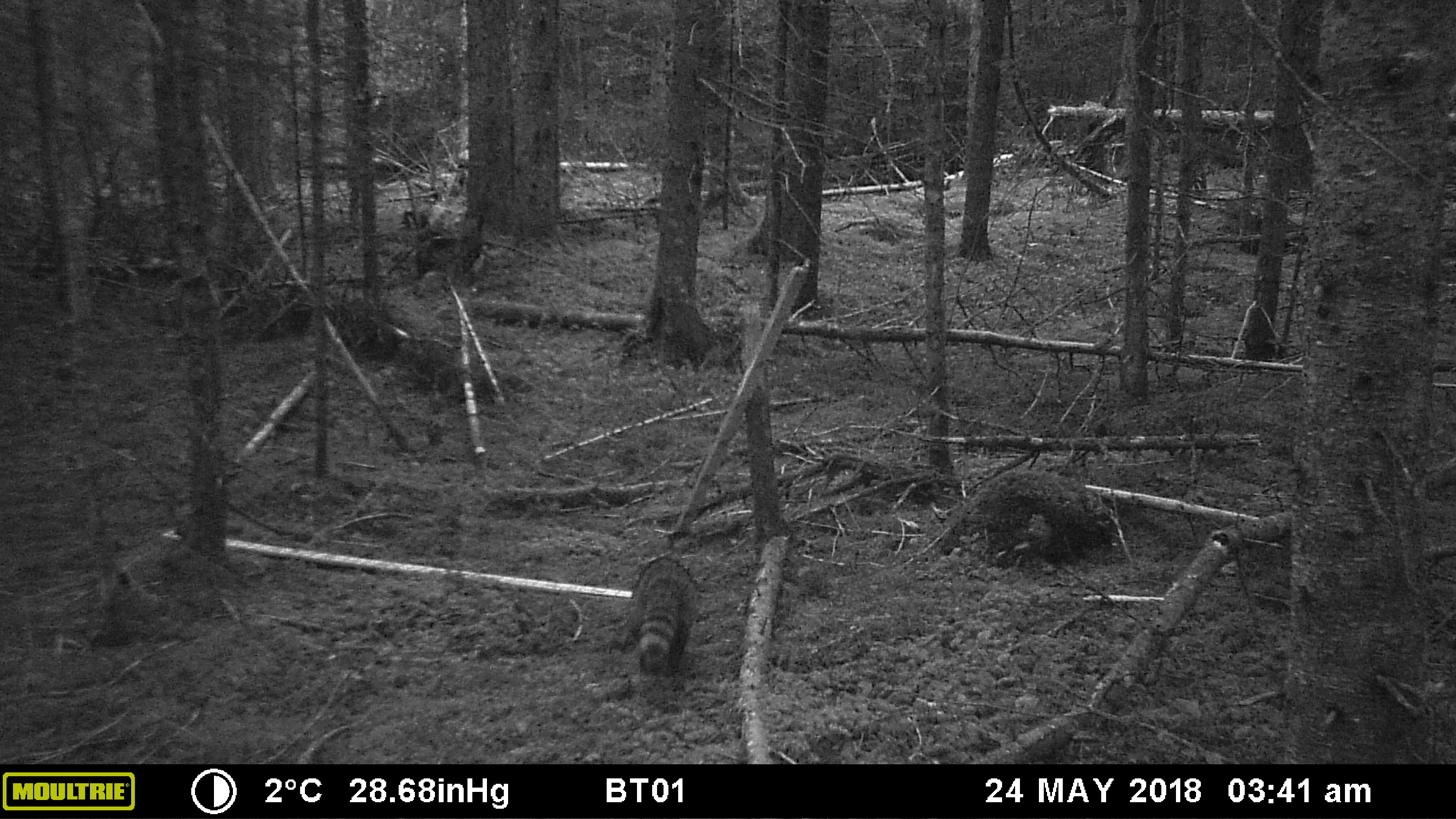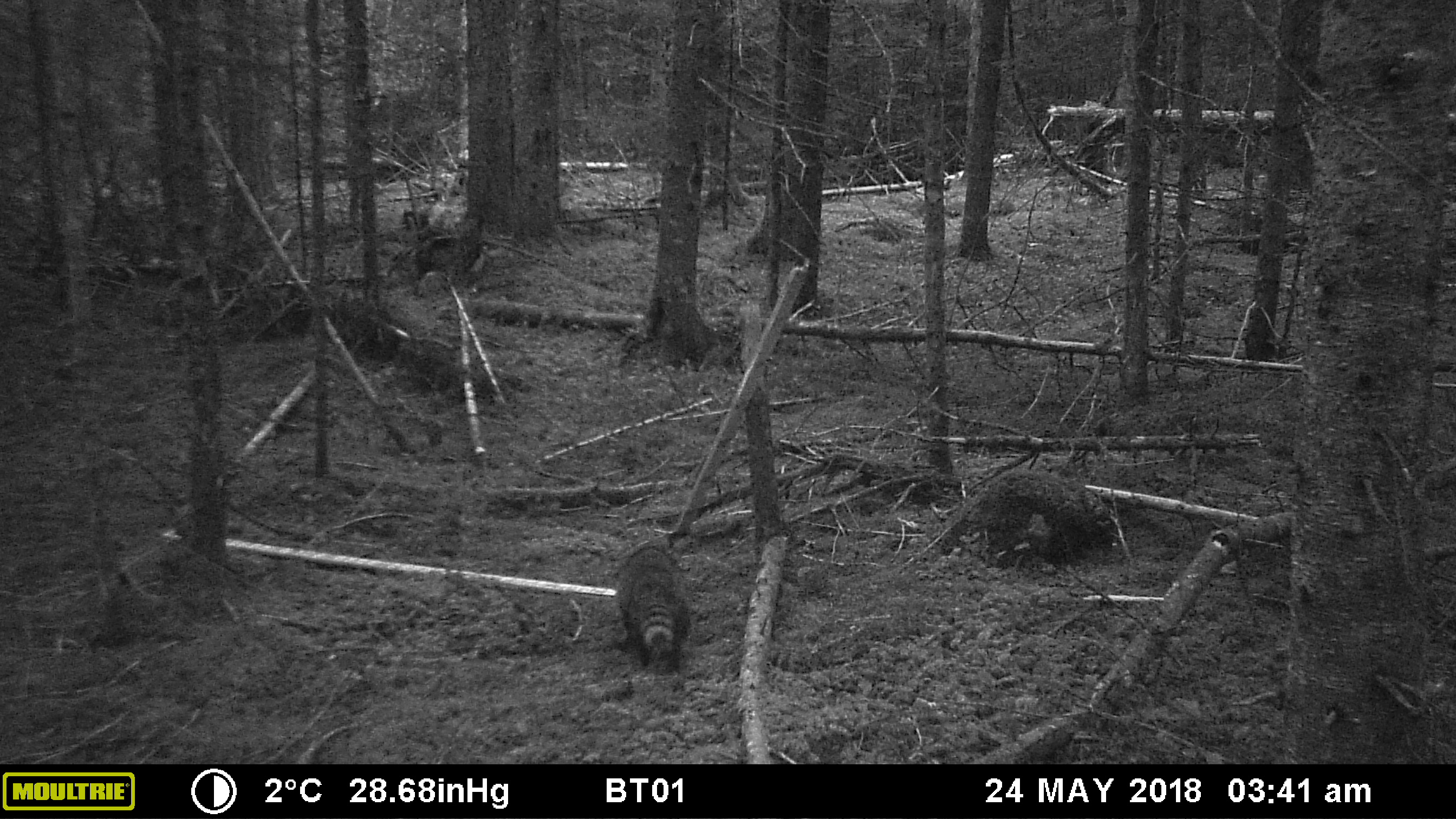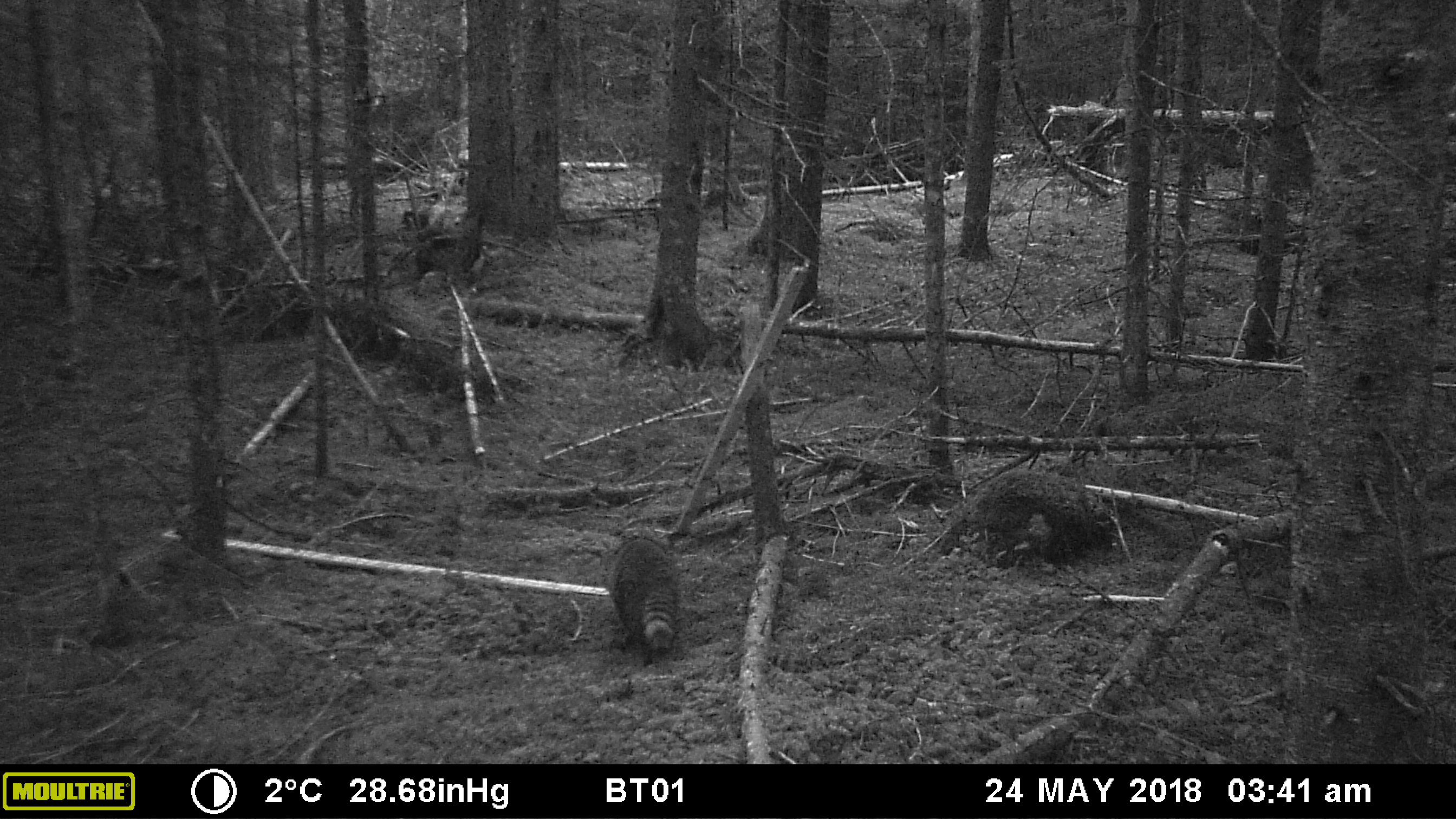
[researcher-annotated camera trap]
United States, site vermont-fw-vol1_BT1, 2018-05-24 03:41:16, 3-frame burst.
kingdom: Animalia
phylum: Chordata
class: Mammalia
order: Carnivora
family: Procyonidae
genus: Procyon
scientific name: Procyon lotor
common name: raccoon